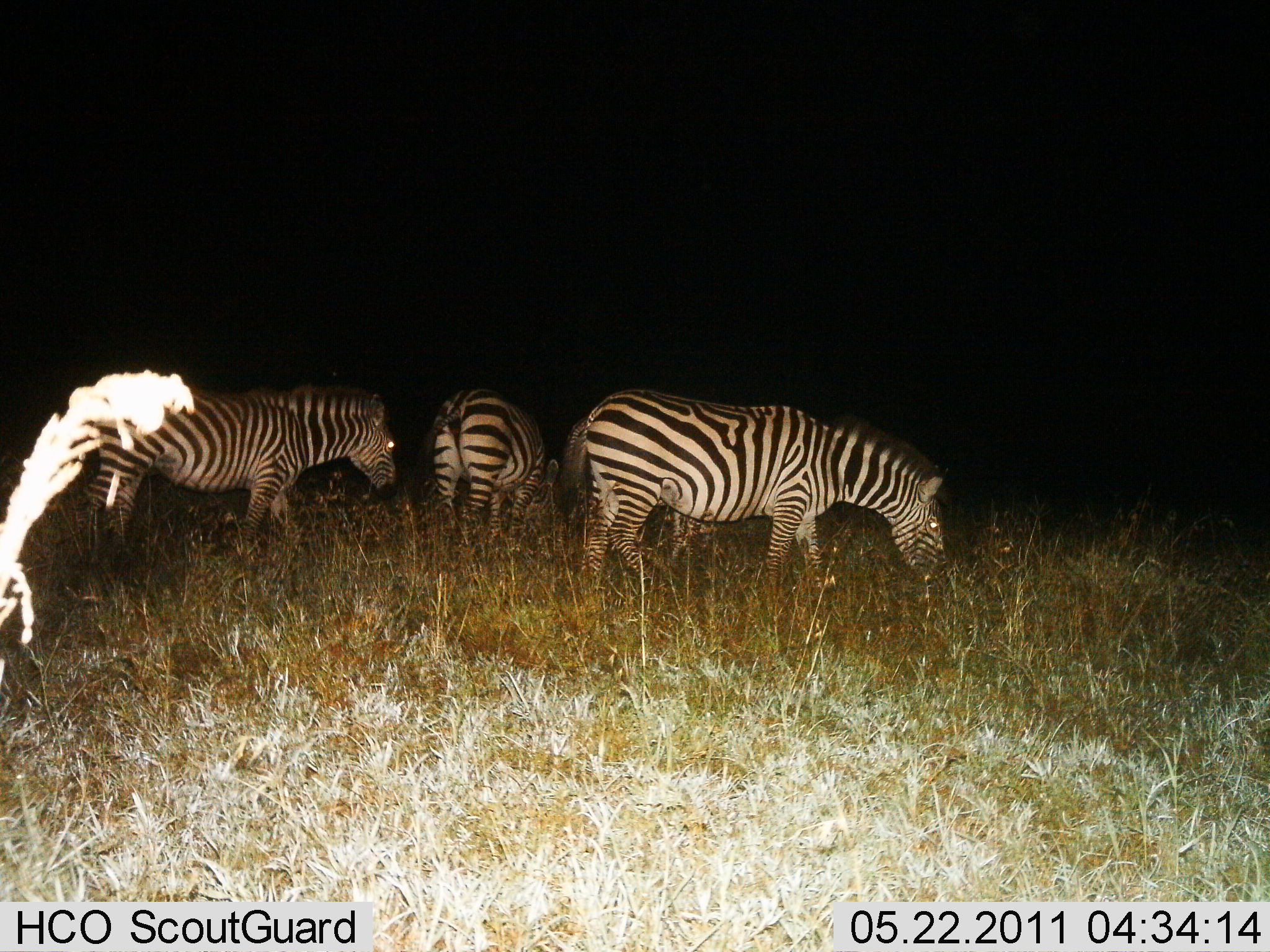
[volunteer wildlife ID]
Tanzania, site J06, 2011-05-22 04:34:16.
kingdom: Animalia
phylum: Chordata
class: Mammalia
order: Perissodactyla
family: Equidae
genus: Equus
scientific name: Equus quagga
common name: plains zebra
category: zebra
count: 3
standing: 46%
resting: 0%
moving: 0%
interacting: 0%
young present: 0%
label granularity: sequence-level